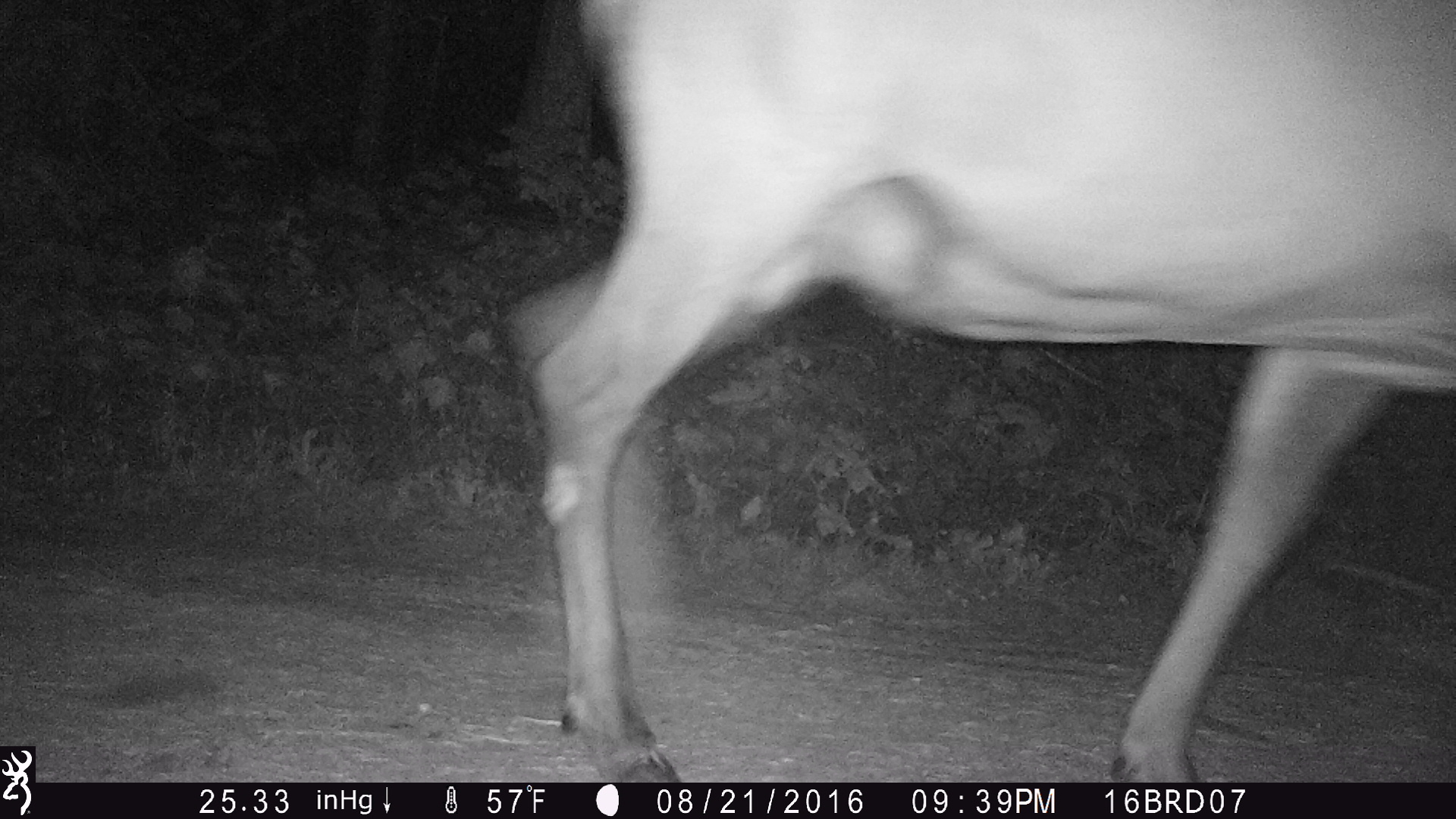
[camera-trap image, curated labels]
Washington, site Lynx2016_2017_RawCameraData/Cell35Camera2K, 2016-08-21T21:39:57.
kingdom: Animalia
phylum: Chordata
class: Mammalia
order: Artiodactyla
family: Cervidae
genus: Cervus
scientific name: Cervus canadensis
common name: elk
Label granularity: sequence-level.